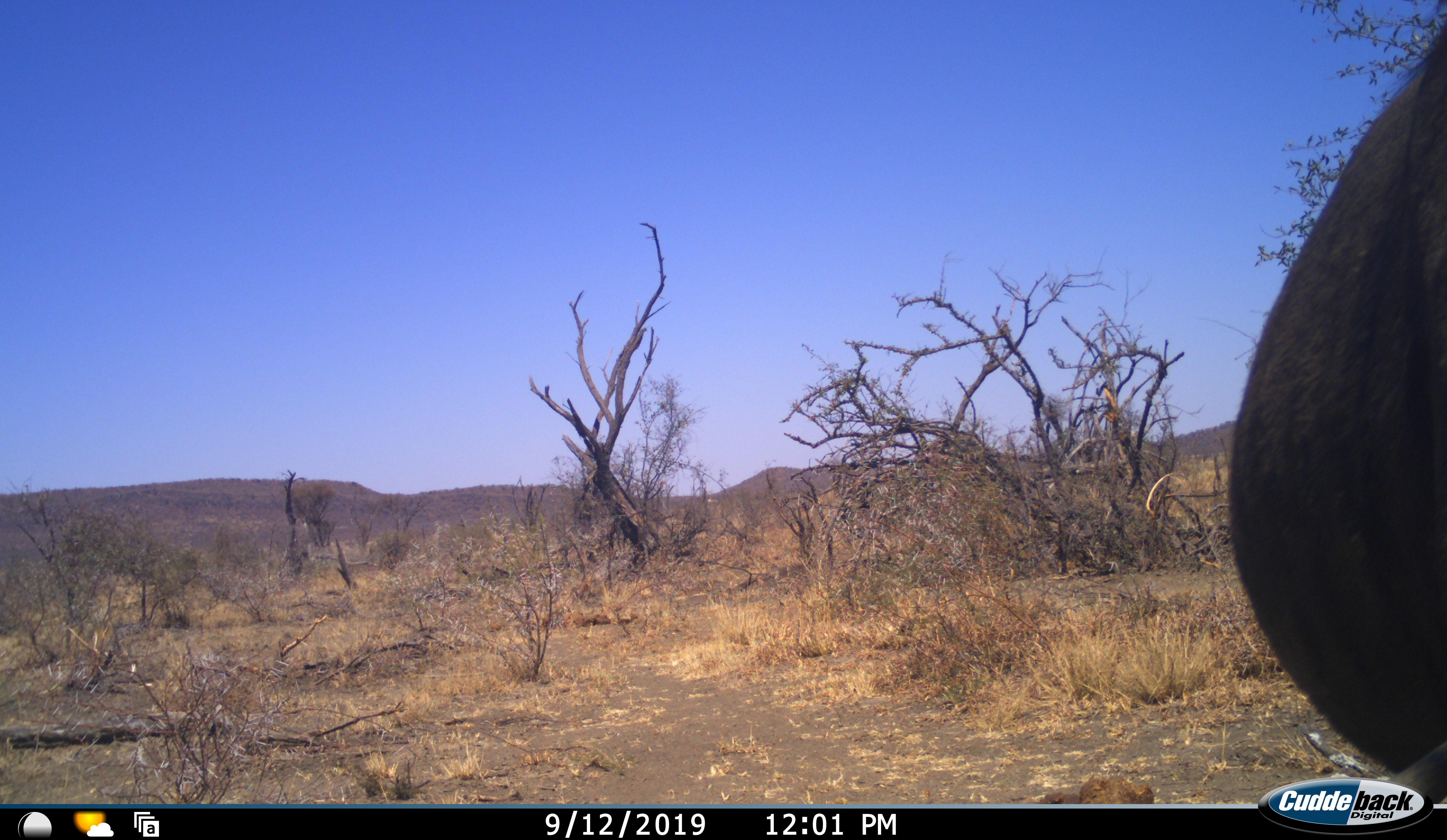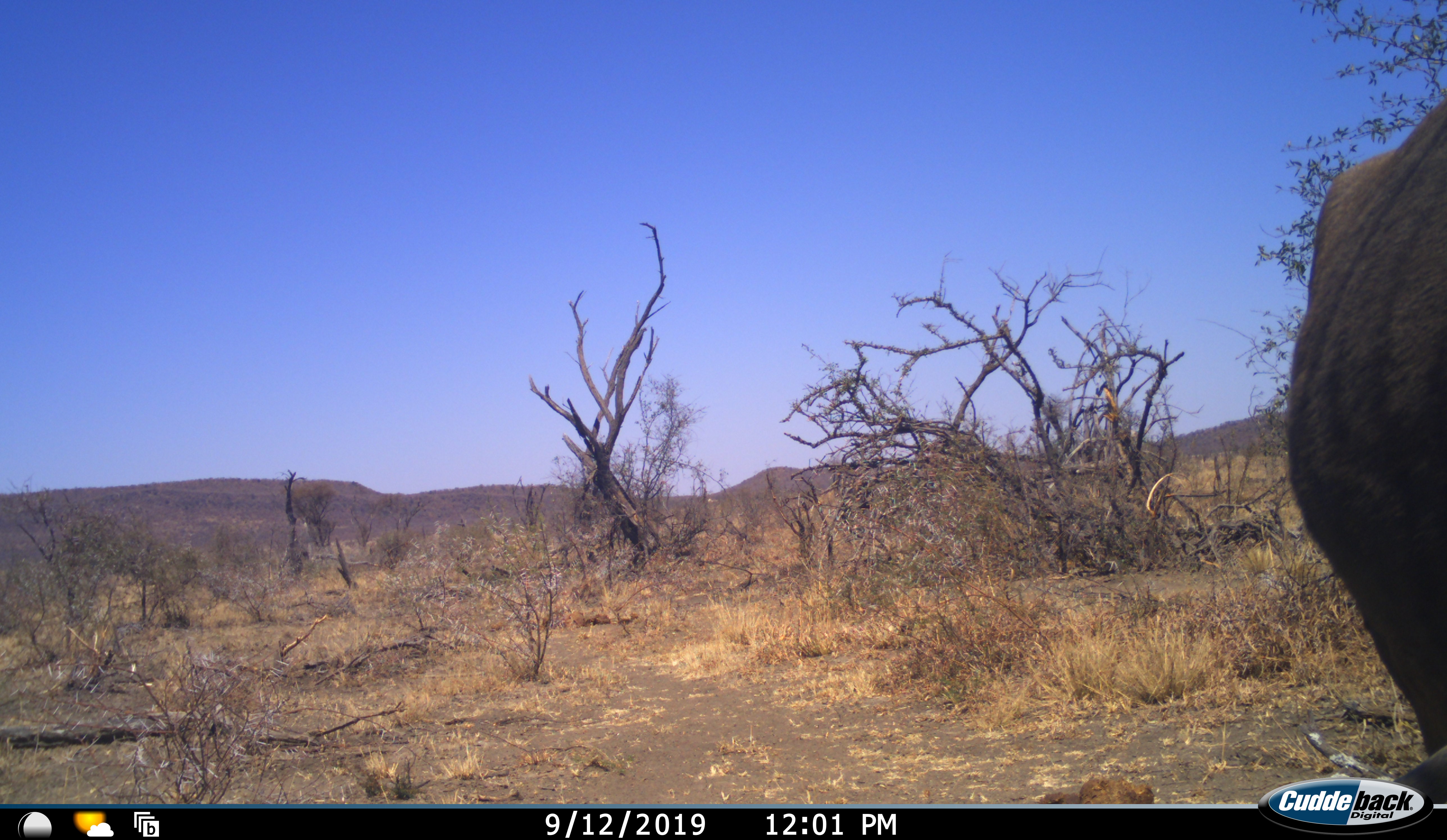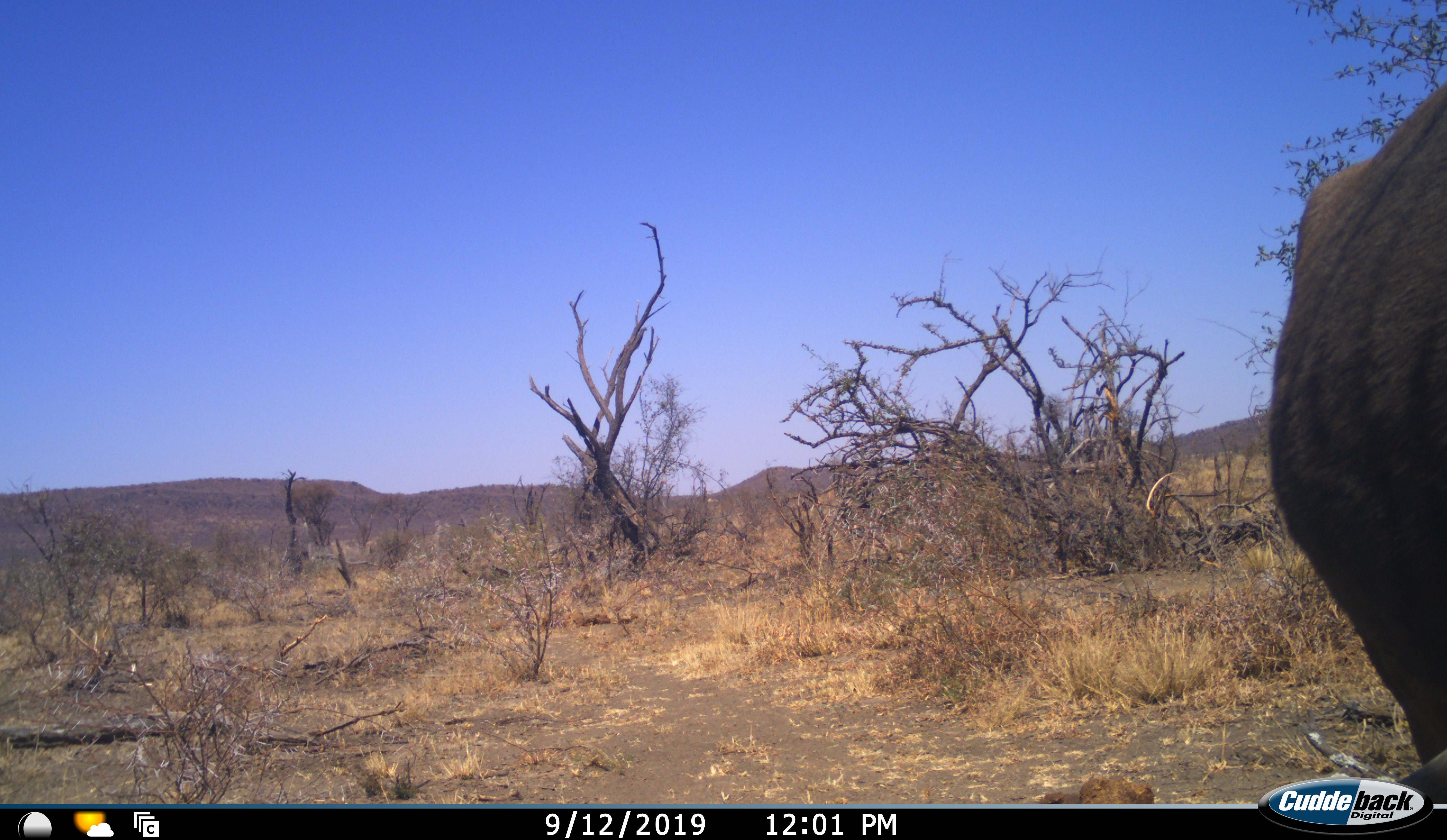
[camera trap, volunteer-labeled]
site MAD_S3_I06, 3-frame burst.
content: unidentified animal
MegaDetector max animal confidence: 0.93